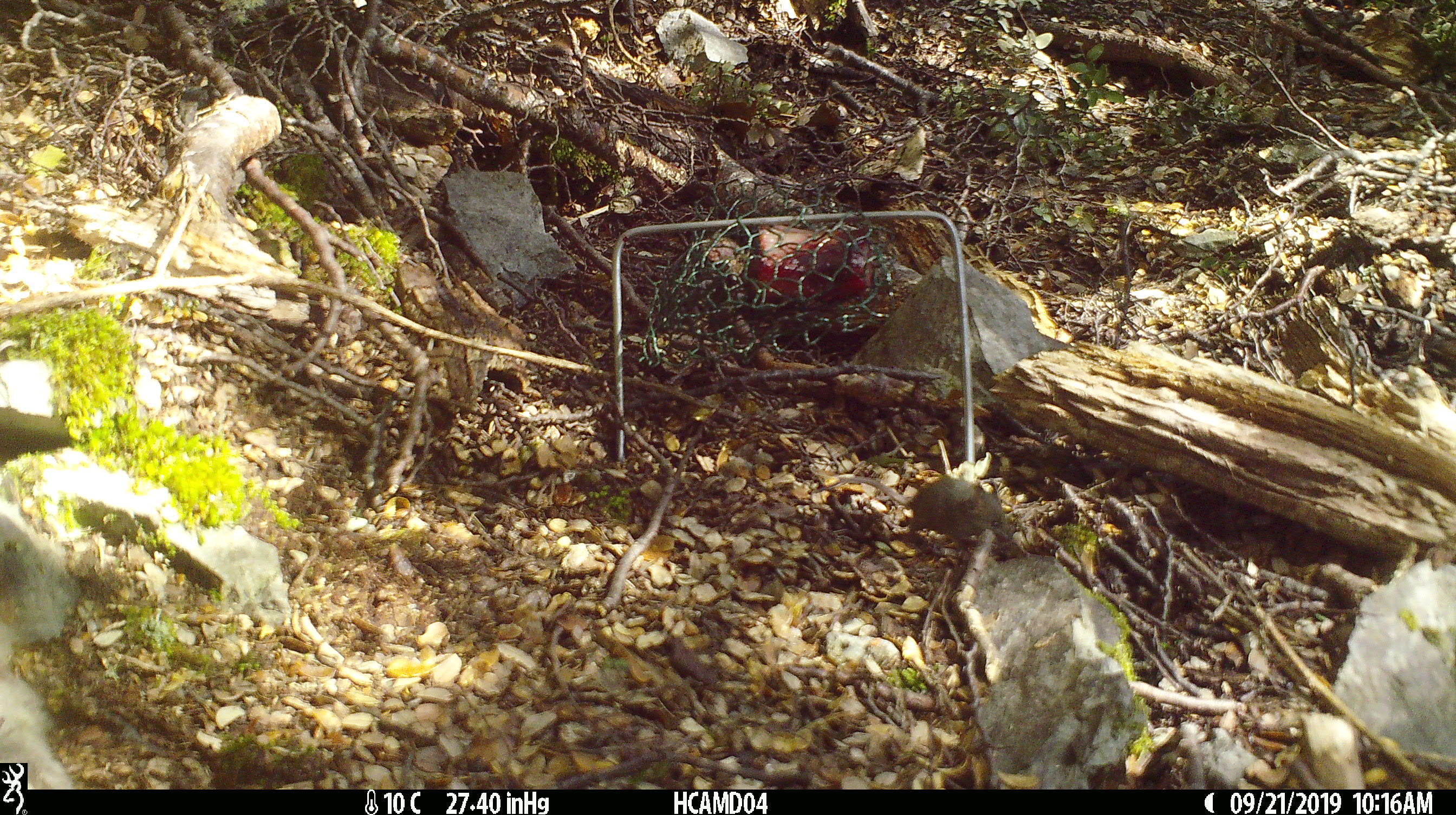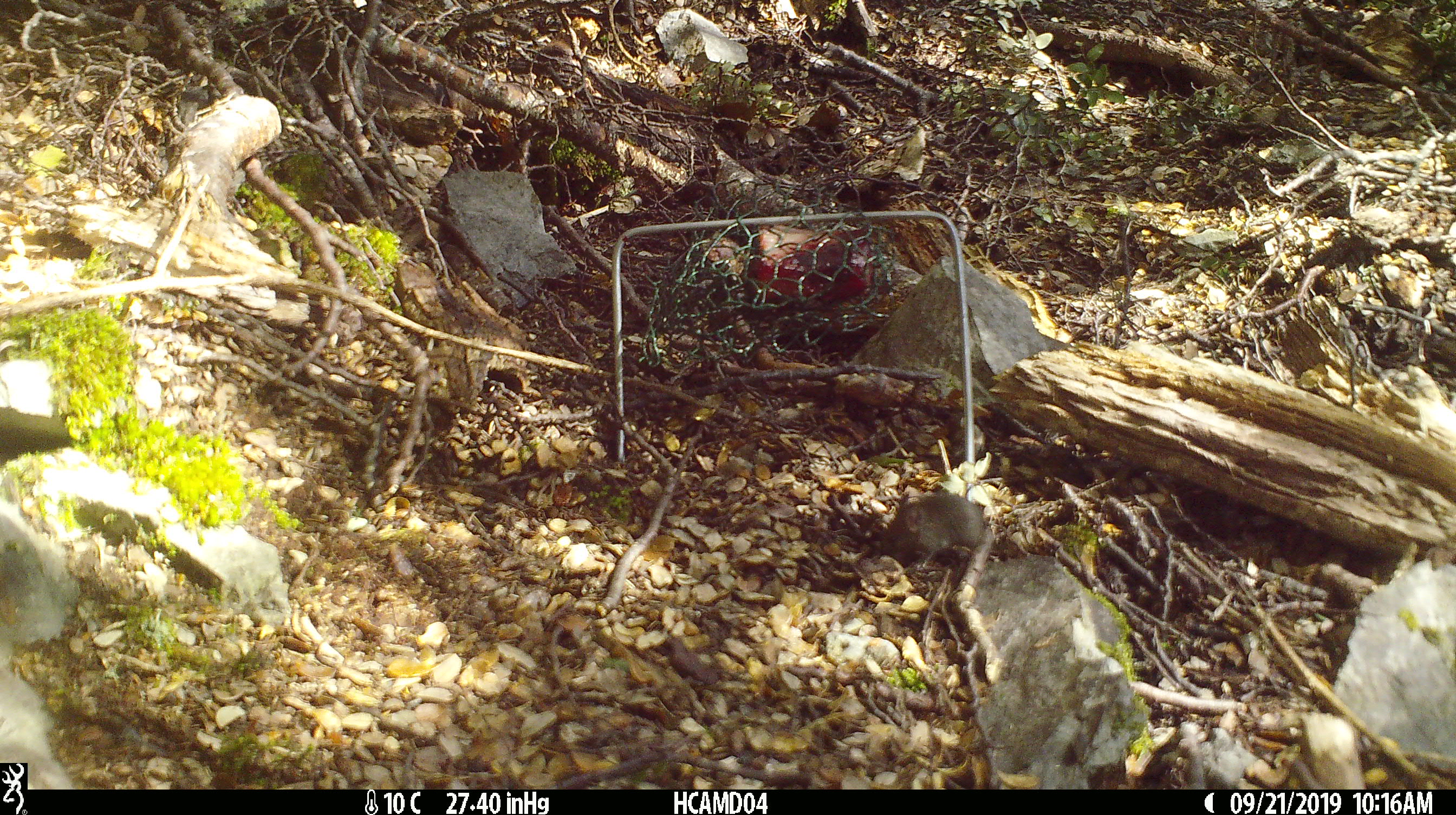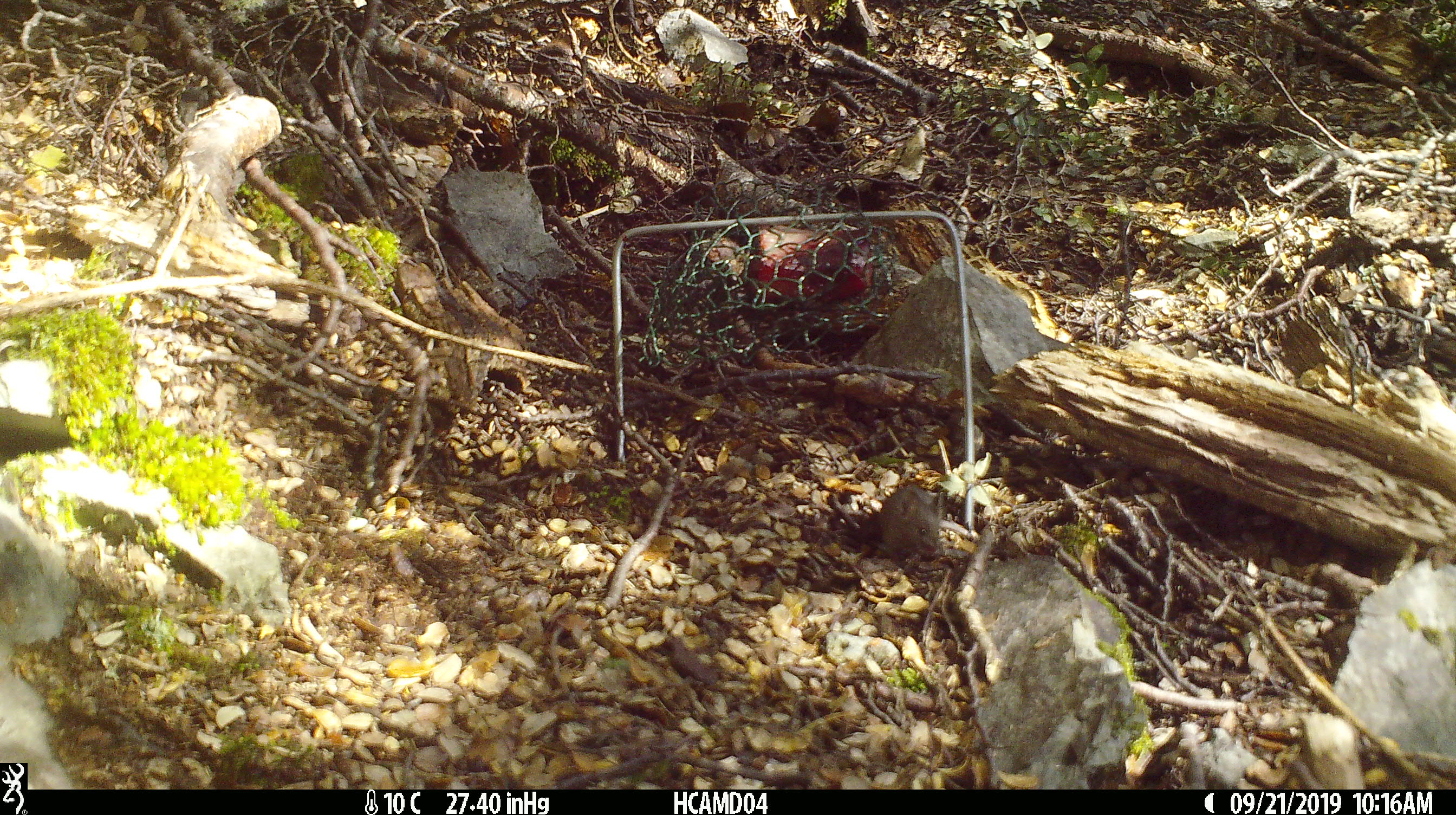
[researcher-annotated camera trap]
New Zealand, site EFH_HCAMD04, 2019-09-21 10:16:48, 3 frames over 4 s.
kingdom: Animalia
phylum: Chordata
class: Mammalia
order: Rodentia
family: Muridae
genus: Mus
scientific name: Mus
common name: mouse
Mouse (Mus).